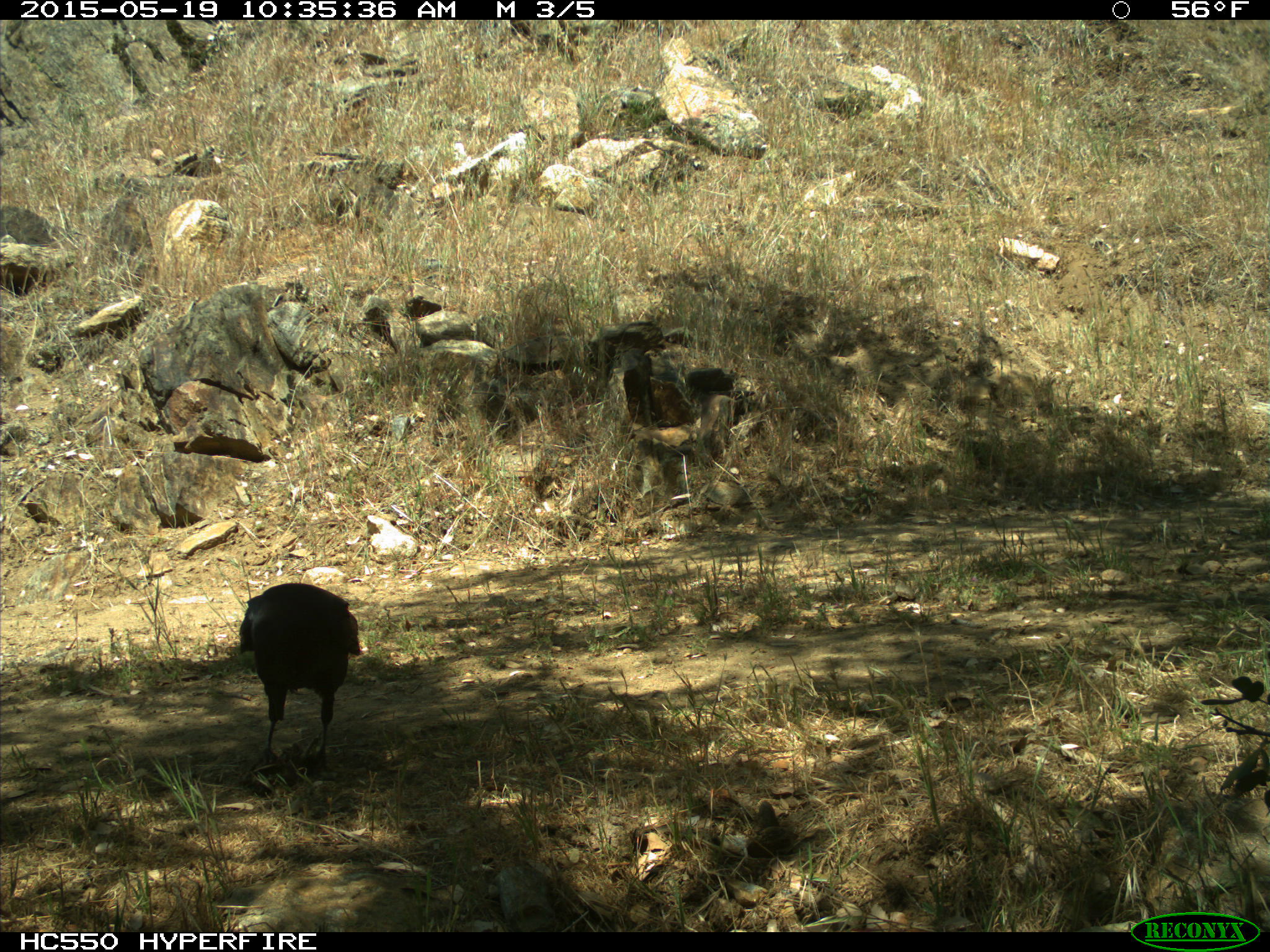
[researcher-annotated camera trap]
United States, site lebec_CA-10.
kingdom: Animalia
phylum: Chordata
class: Aves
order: Passeriformes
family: Corvidae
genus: Corvus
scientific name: Corvus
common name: crows and ravens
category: unidentified corvus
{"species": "unidentified corvus (crows and ravens) (Corvus)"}